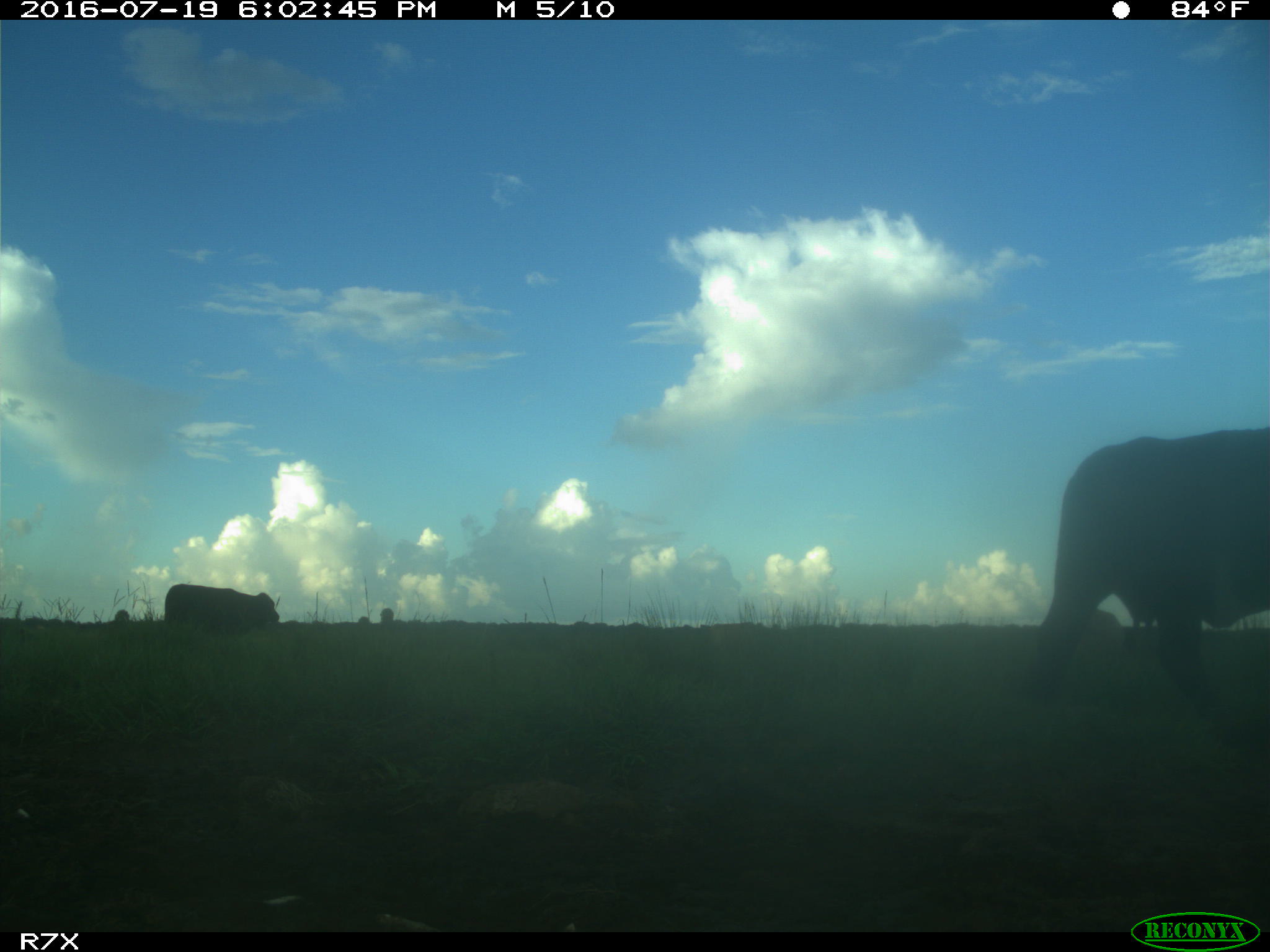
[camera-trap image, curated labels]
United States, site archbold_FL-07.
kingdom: Animalia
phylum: Chordata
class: Mammalia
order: Artiodactyla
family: Bovidae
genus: Bos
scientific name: Bos taurus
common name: domestic cow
Bos taurus (domestic cow).